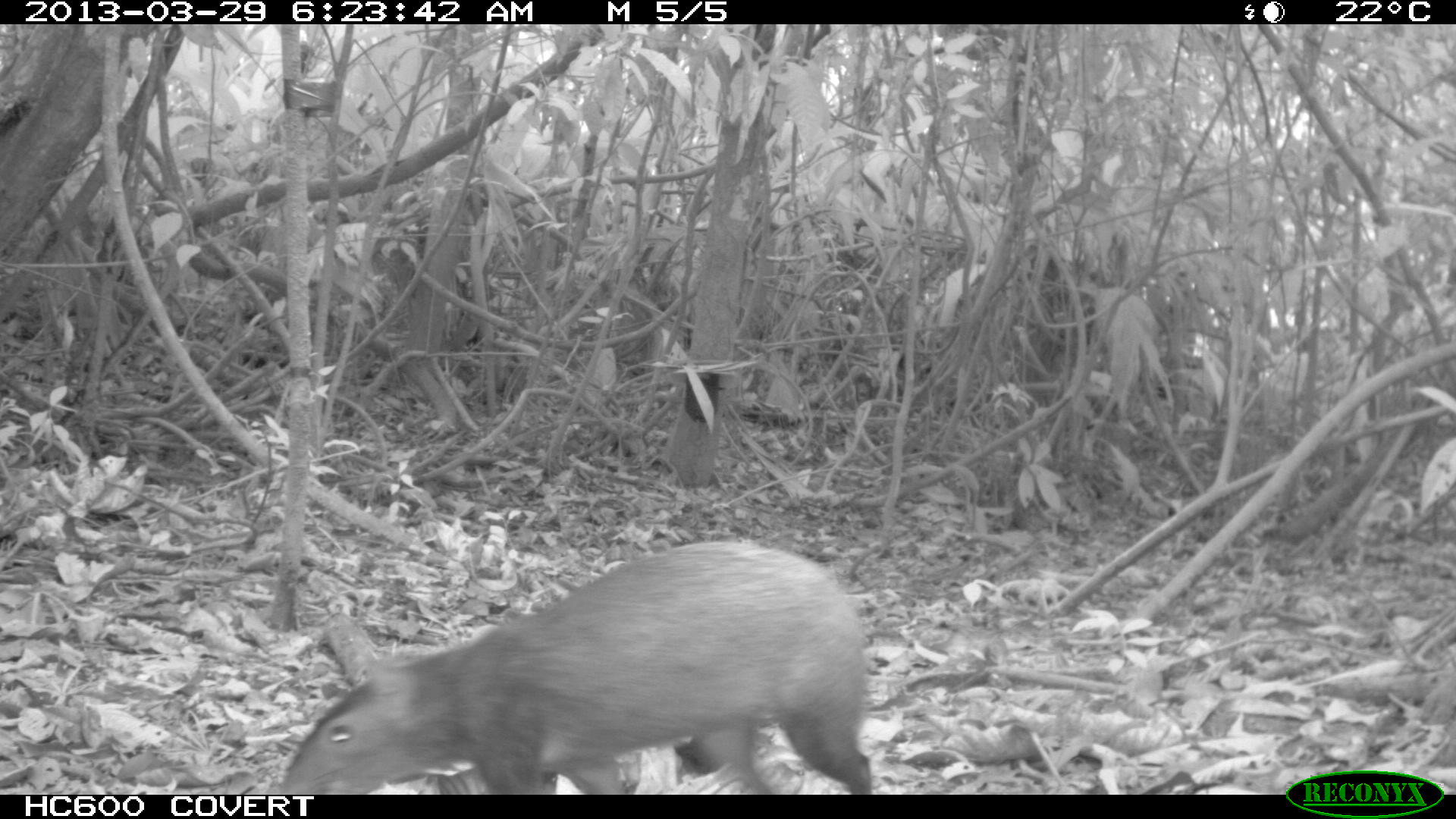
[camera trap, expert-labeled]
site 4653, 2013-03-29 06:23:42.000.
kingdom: Animalia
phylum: Chordata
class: Mammalia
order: Rodentia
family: Dasyproctidae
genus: Dasyprocta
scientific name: Dasyprocta leporina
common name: red-rumped agouti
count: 1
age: adult